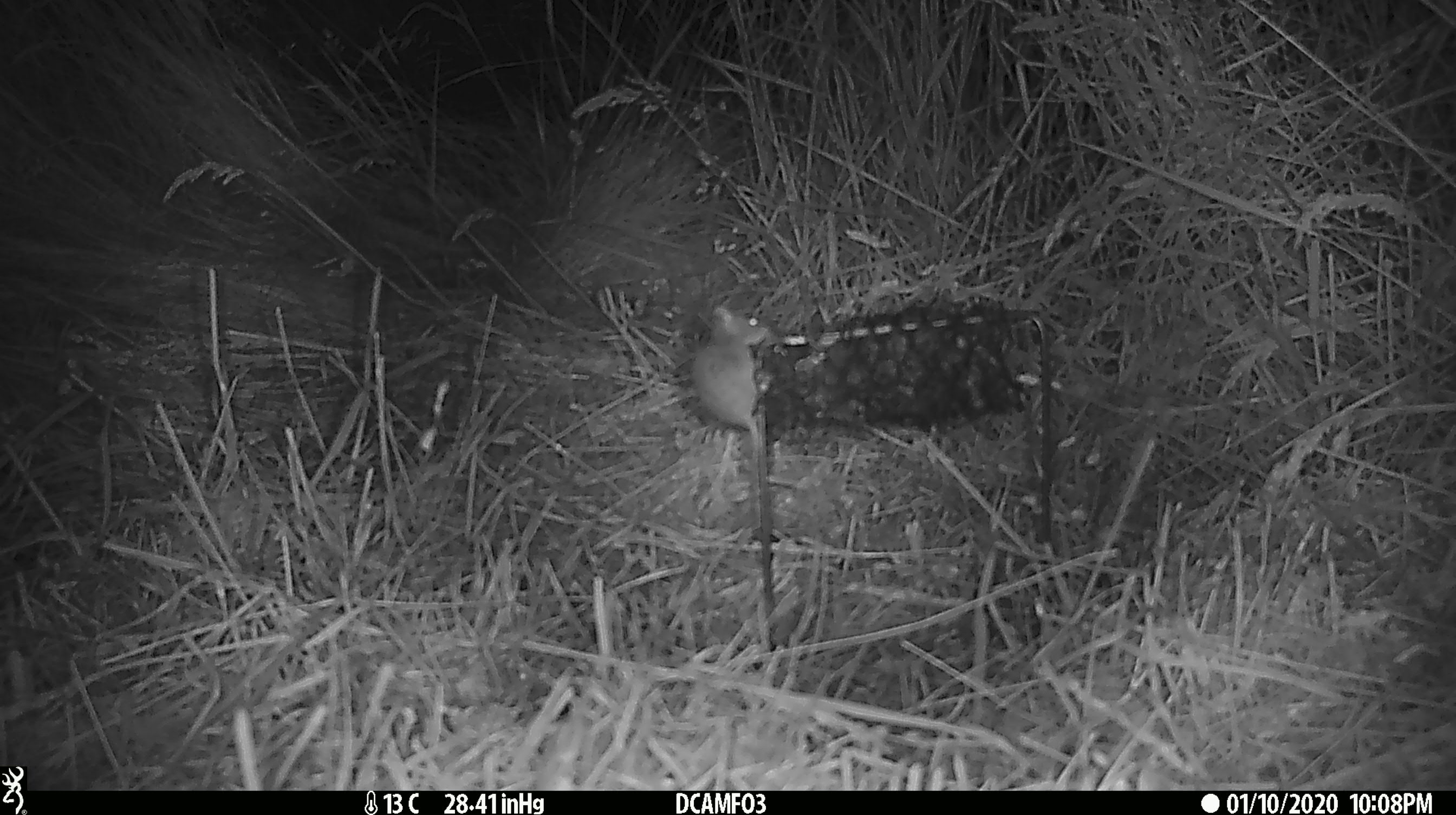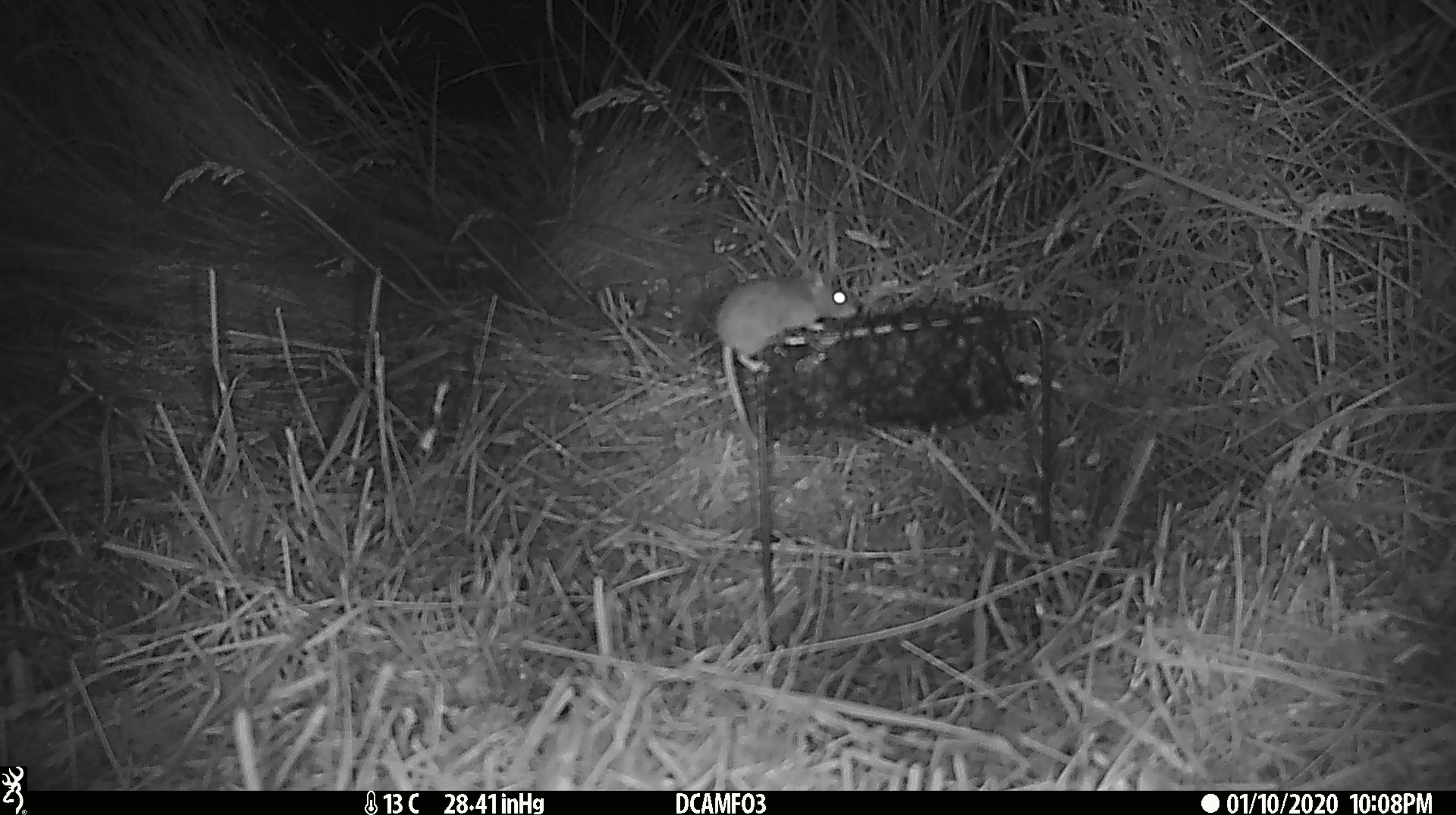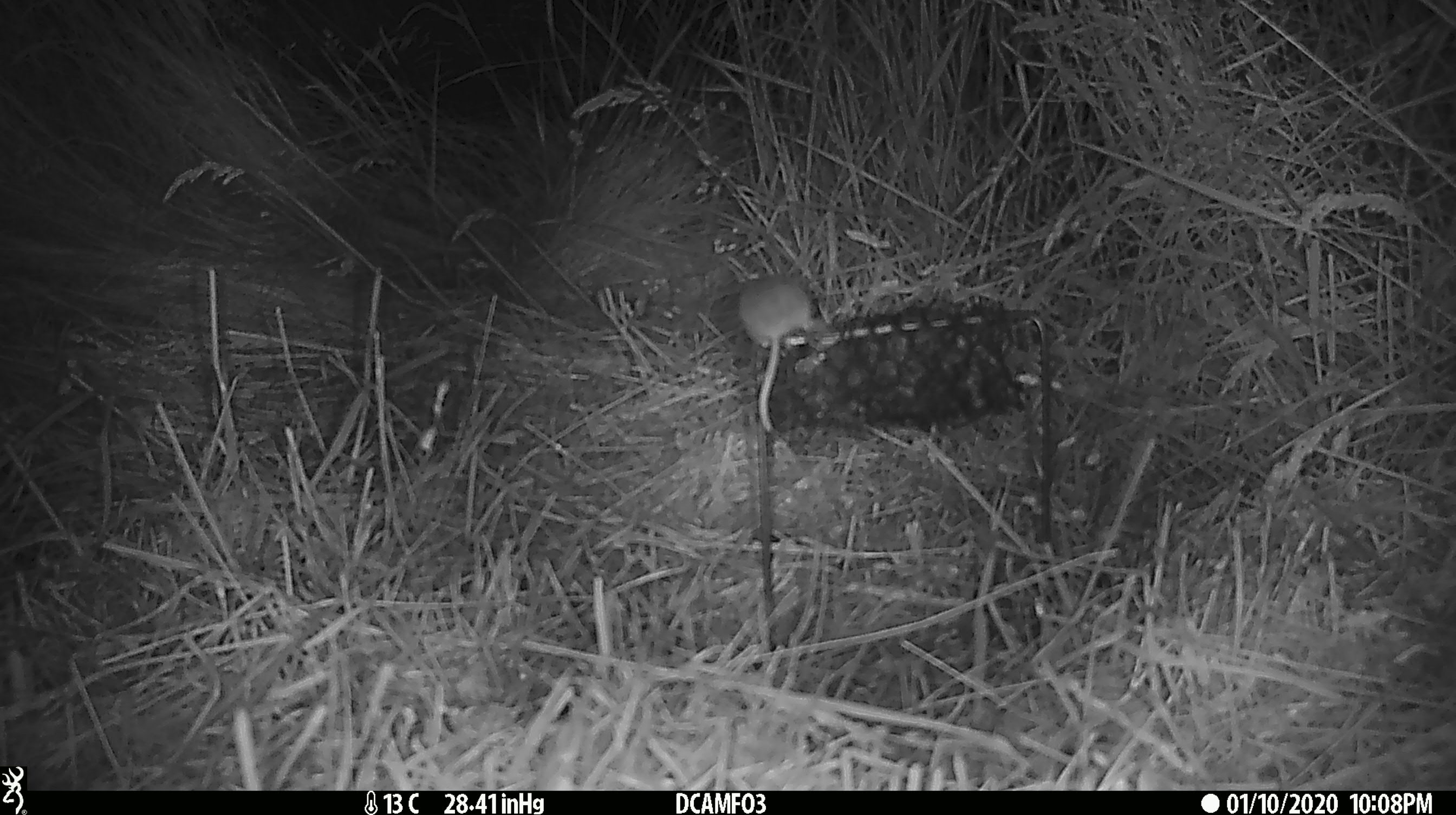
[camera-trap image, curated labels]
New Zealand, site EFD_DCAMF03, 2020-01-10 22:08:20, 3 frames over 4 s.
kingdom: Animalia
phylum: Chordata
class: Mammalia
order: Rodentia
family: Muridae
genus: Mus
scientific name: Mus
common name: mouse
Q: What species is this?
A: Mouse (Mus).